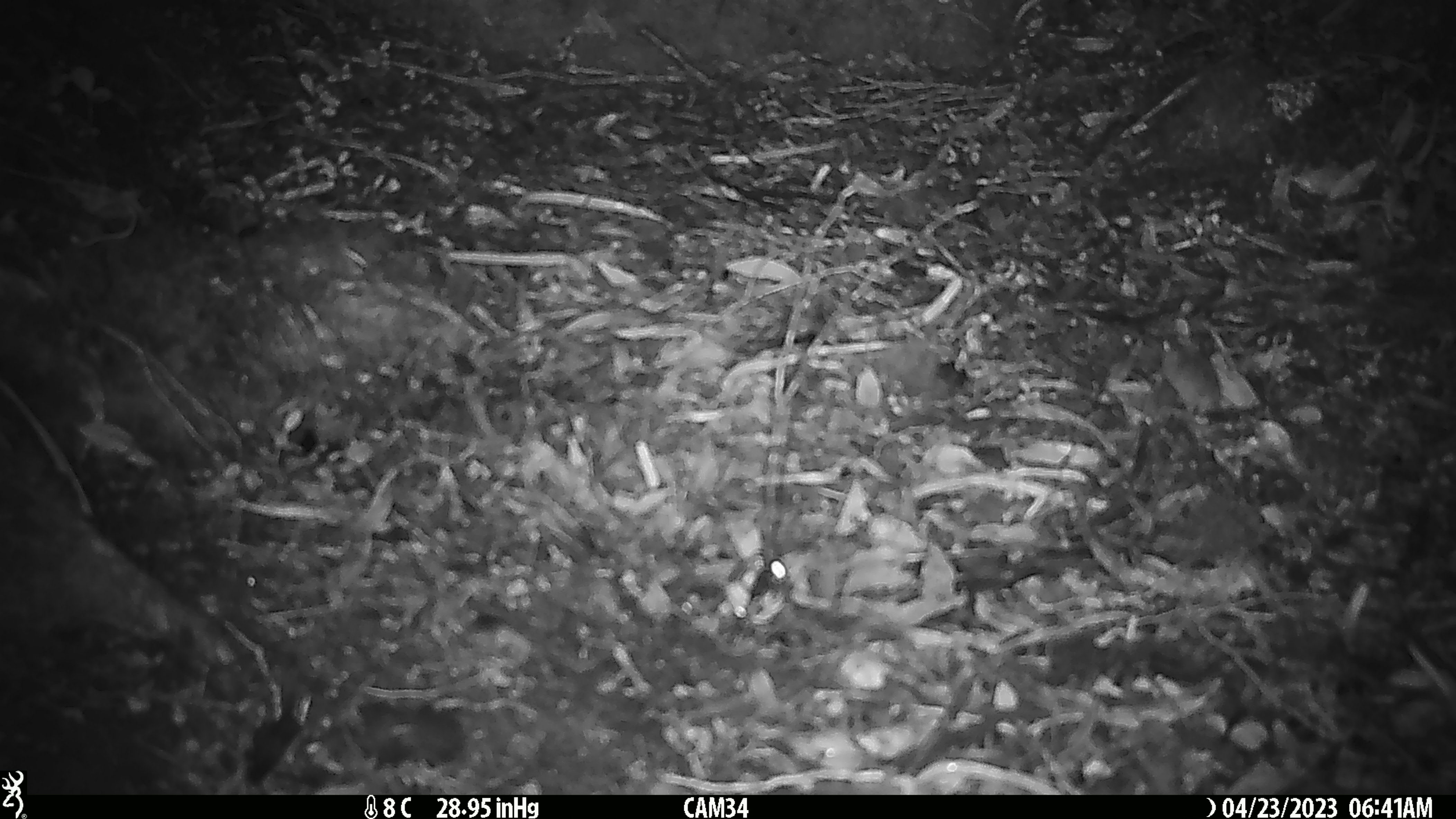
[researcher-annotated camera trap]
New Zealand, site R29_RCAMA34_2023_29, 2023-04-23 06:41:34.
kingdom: Animalia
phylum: Chordata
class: Mammalia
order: Rodentia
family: Muridae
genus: Mus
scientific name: Mus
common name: mouse